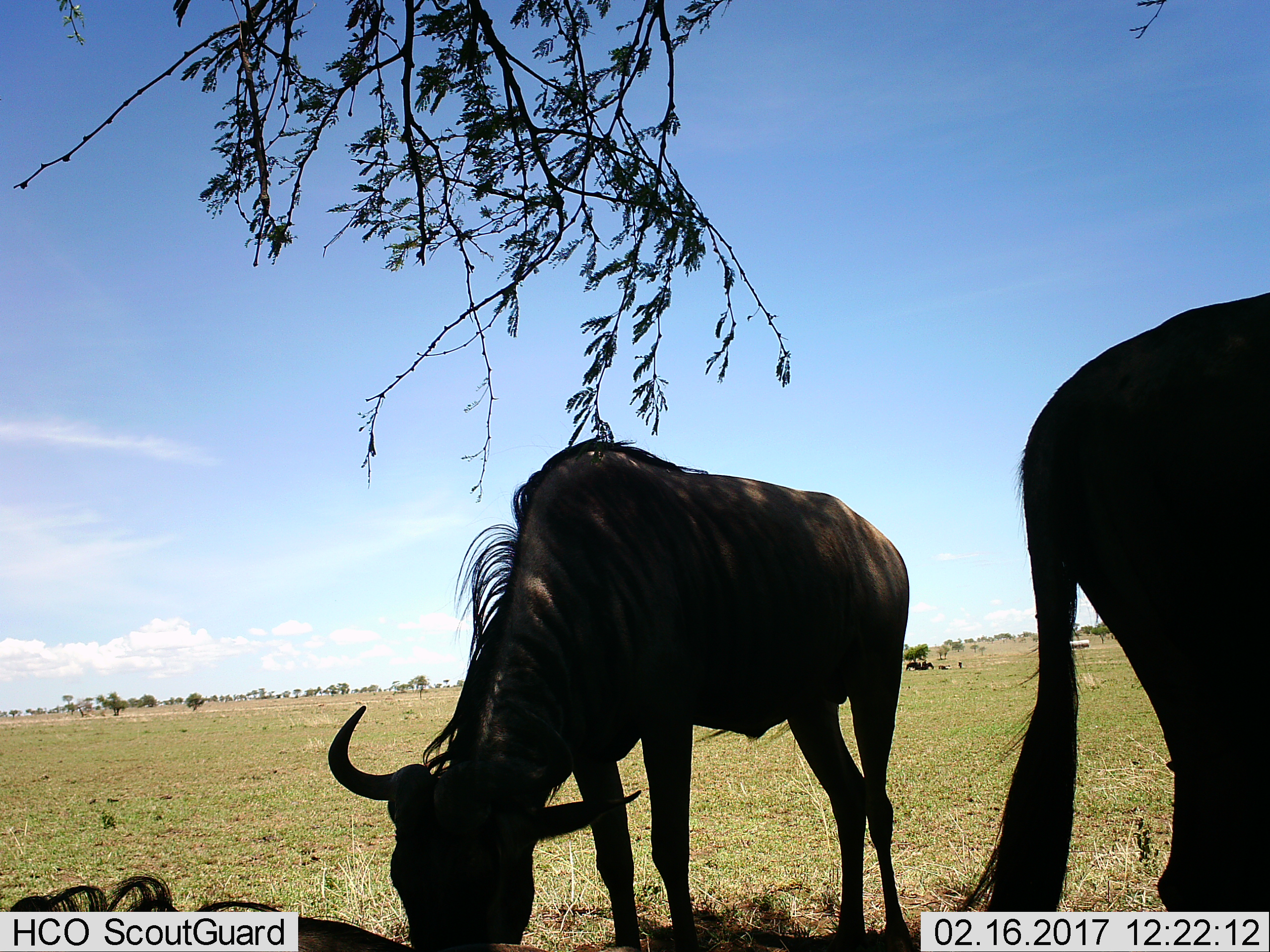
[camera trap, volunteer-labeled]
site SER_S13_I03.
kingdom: Animalia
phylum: Chordata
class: Mammalia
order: Artiodactyla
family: Bovidae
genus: Connochaetes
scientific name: Connochaetes taurinus taurinus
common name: blue wildebeest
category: wildebeestblue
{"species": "wildebeestblue (blue wildebeest) (Connochaetes taurinus taurinus)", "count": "4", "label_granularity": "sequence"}